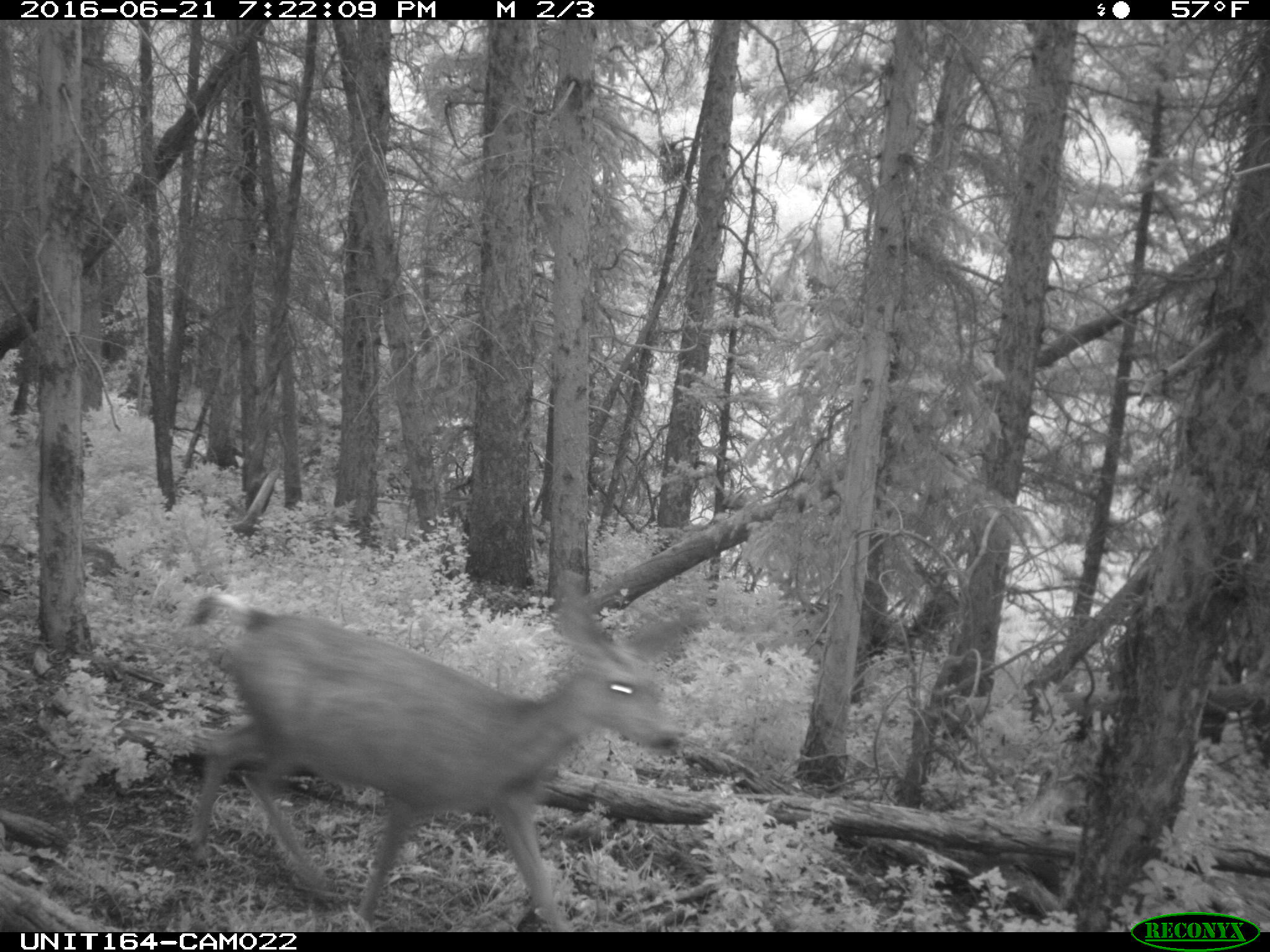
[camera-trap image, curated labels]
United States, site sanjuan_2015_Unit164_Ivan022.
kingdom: Animalia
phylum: Chordata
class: Mammalia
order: Artiodactyla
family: Cervidae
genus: Odocoileus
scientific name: Odocoileus hemionus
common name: mule deer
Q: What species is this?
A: Odocoileus hemionus (mule deer).